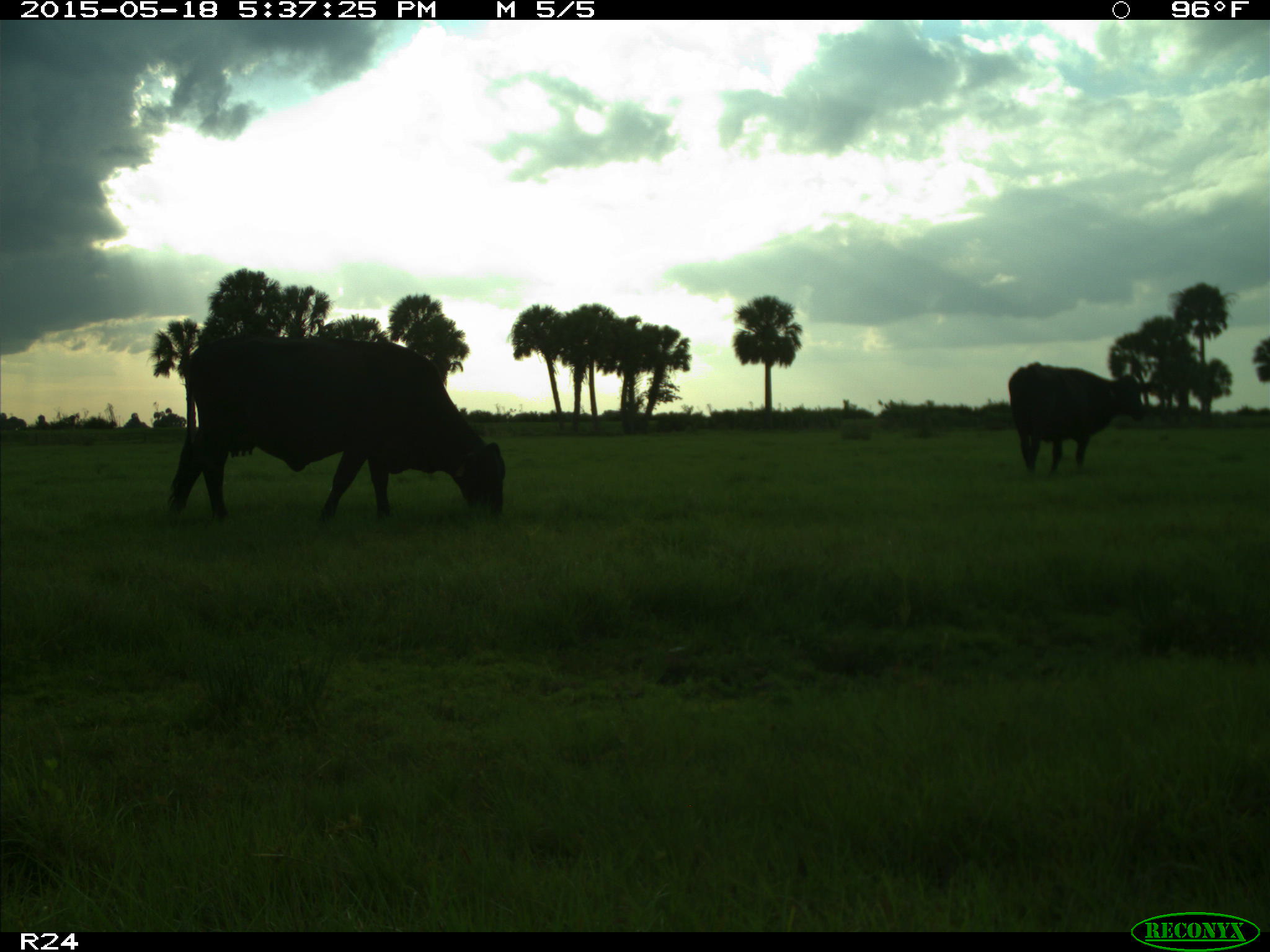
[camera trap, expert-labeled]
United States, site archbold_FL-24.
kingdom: Animalia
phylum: Chordata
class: Mammalia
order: Artiodactyla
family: Bovidae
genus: Bos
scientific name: Bos taurus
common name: domestic cow